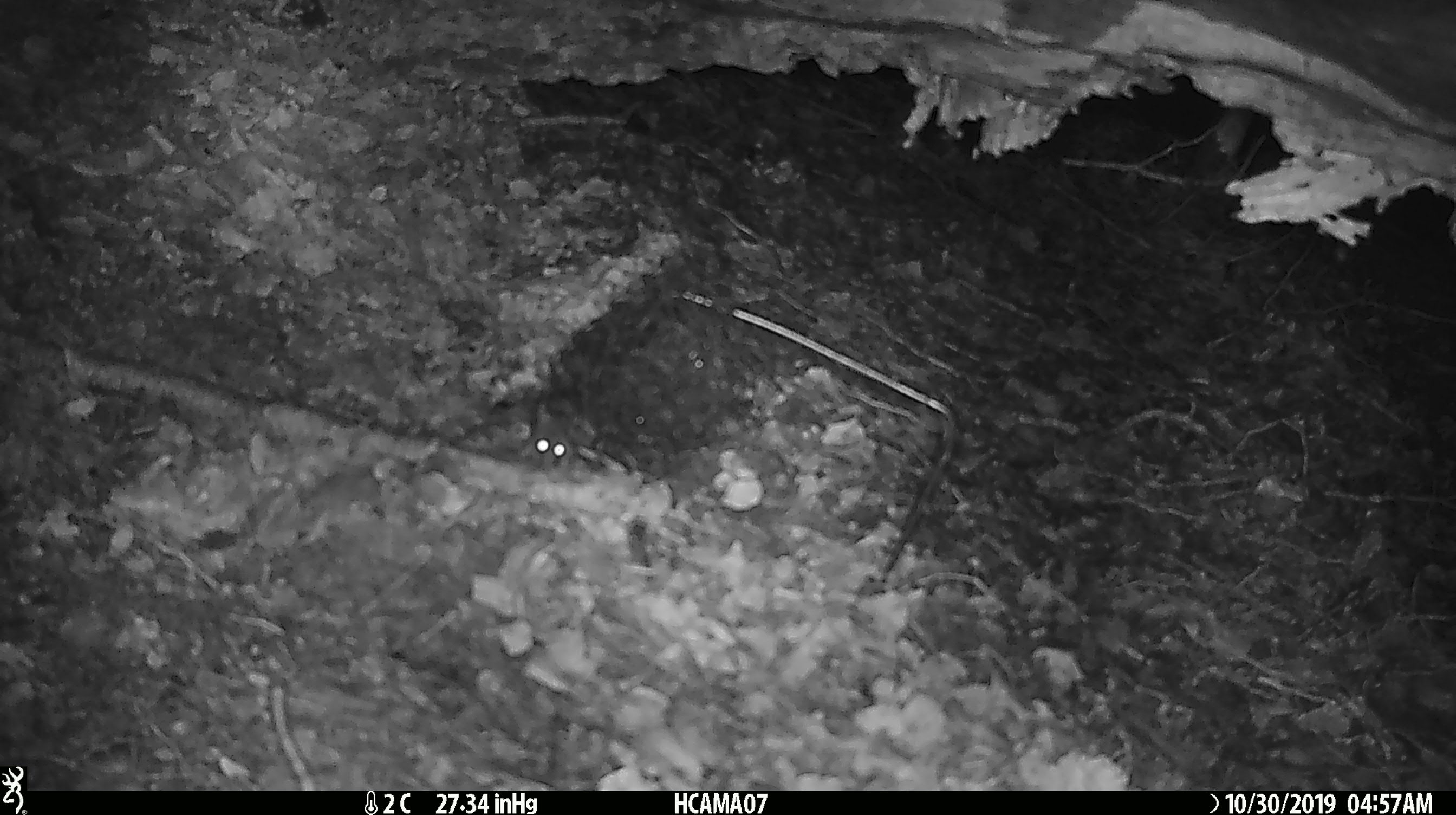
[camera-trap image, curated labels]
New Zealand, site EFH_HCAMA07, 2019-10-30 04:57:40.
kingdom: Animalia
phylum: Chordata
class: Mammalia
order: Rodentia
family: Muridae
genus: Mus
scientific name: Mus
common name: mouse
Mouse (Mus).